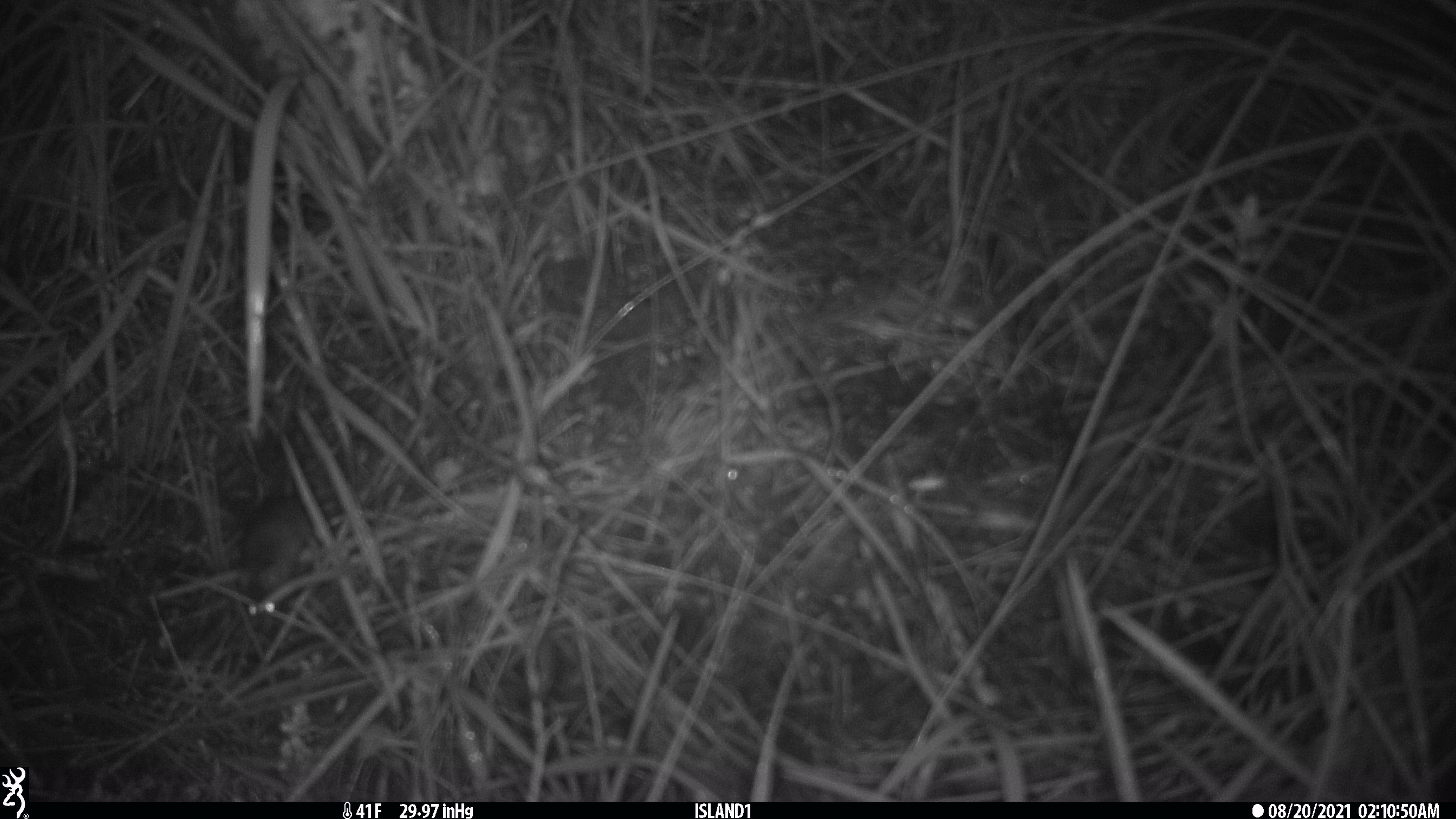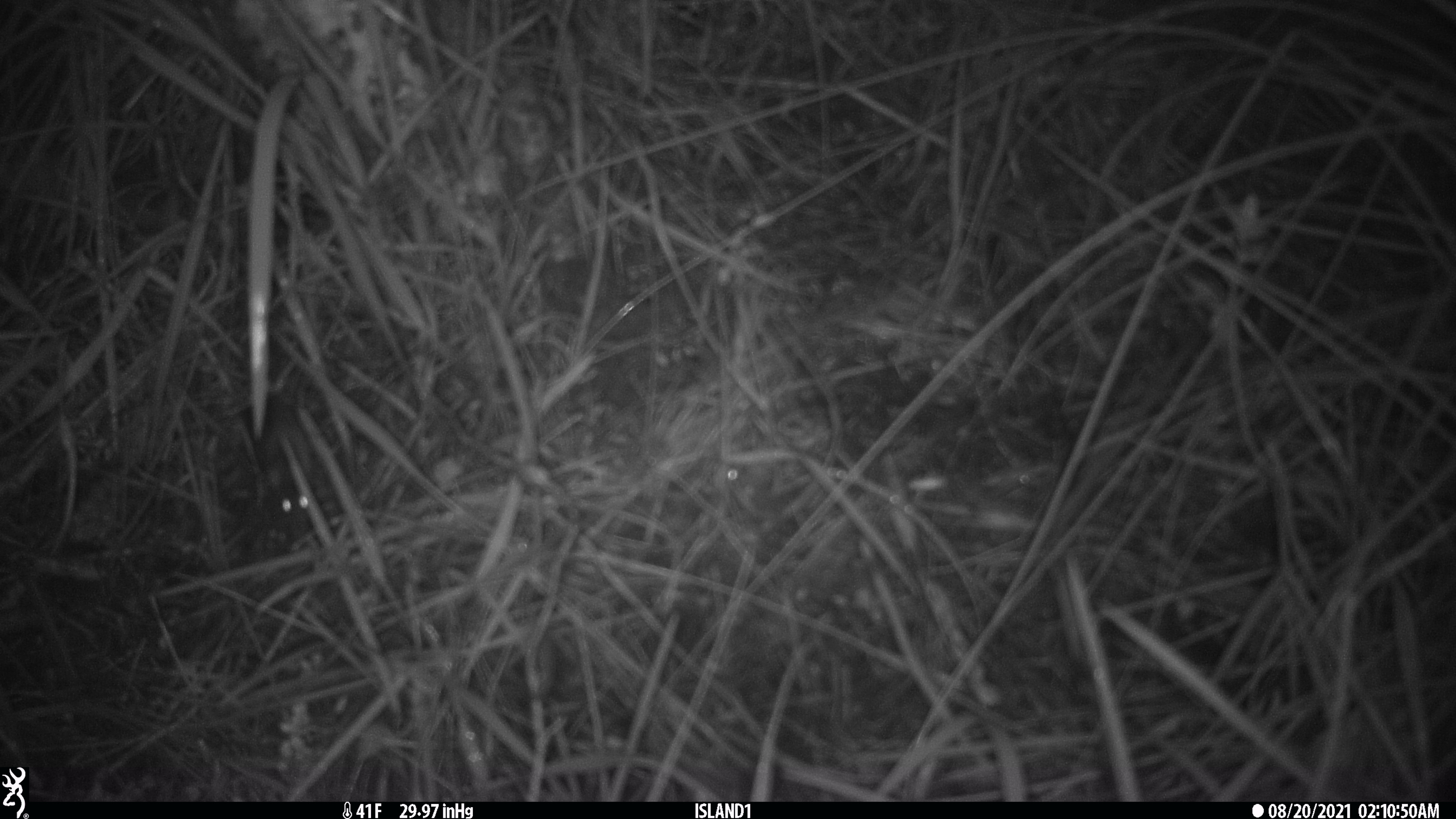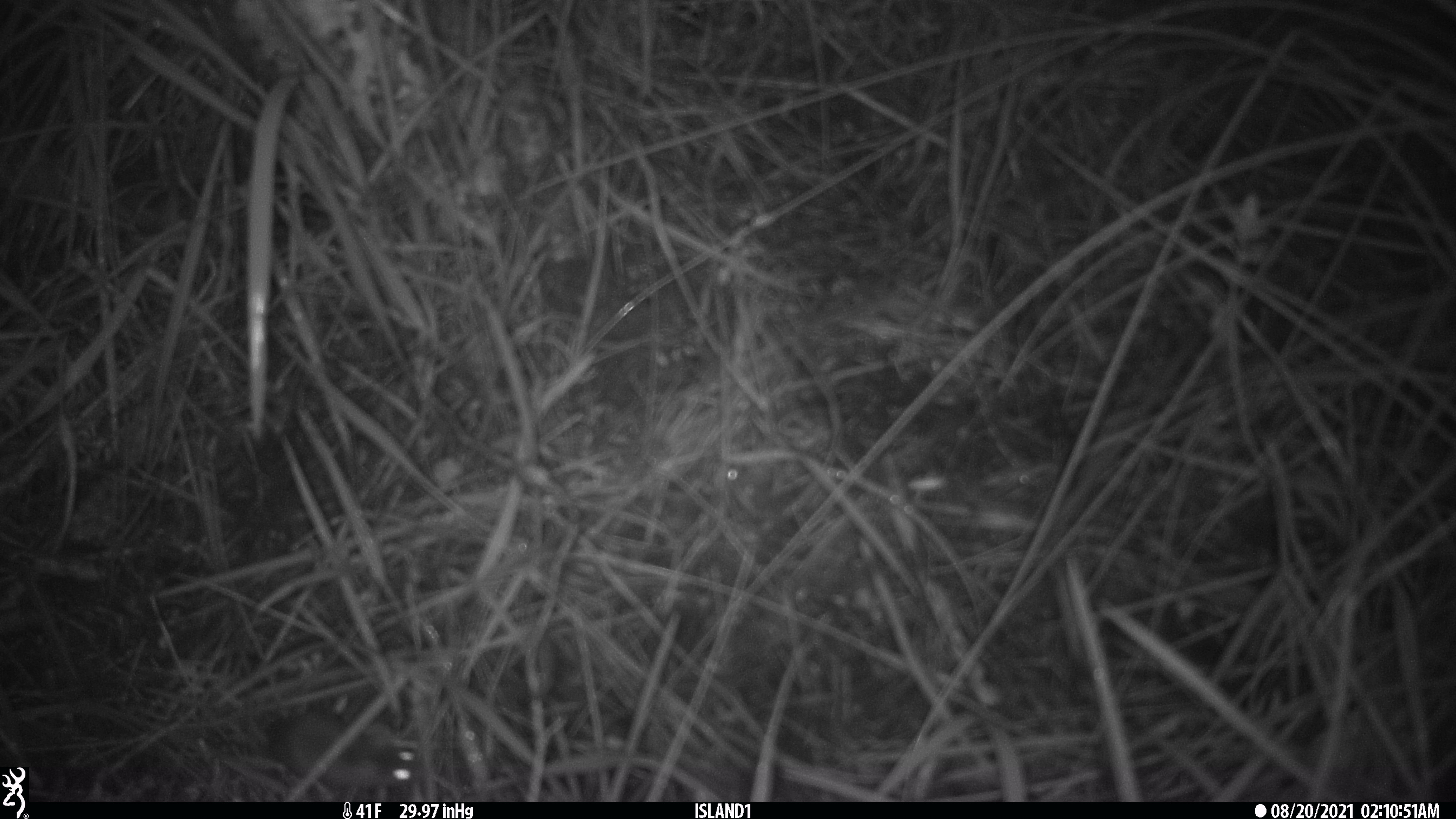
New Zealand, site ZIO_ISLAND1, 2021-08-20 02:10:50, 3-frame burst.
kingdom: Animalia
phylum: Chordata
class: Mammalia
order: Rodentia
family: Muridae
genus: Mus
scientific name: Mus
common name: mouse